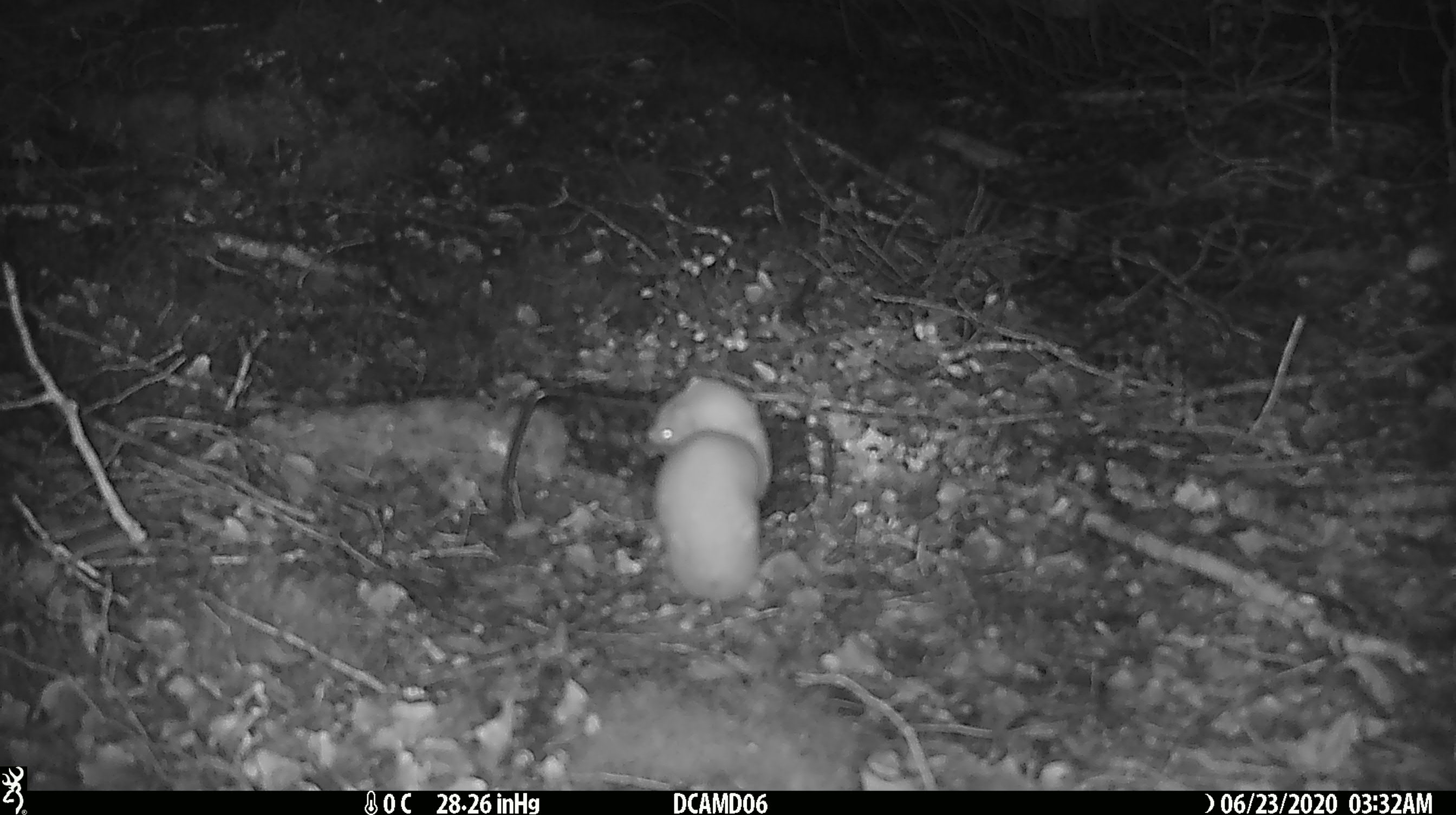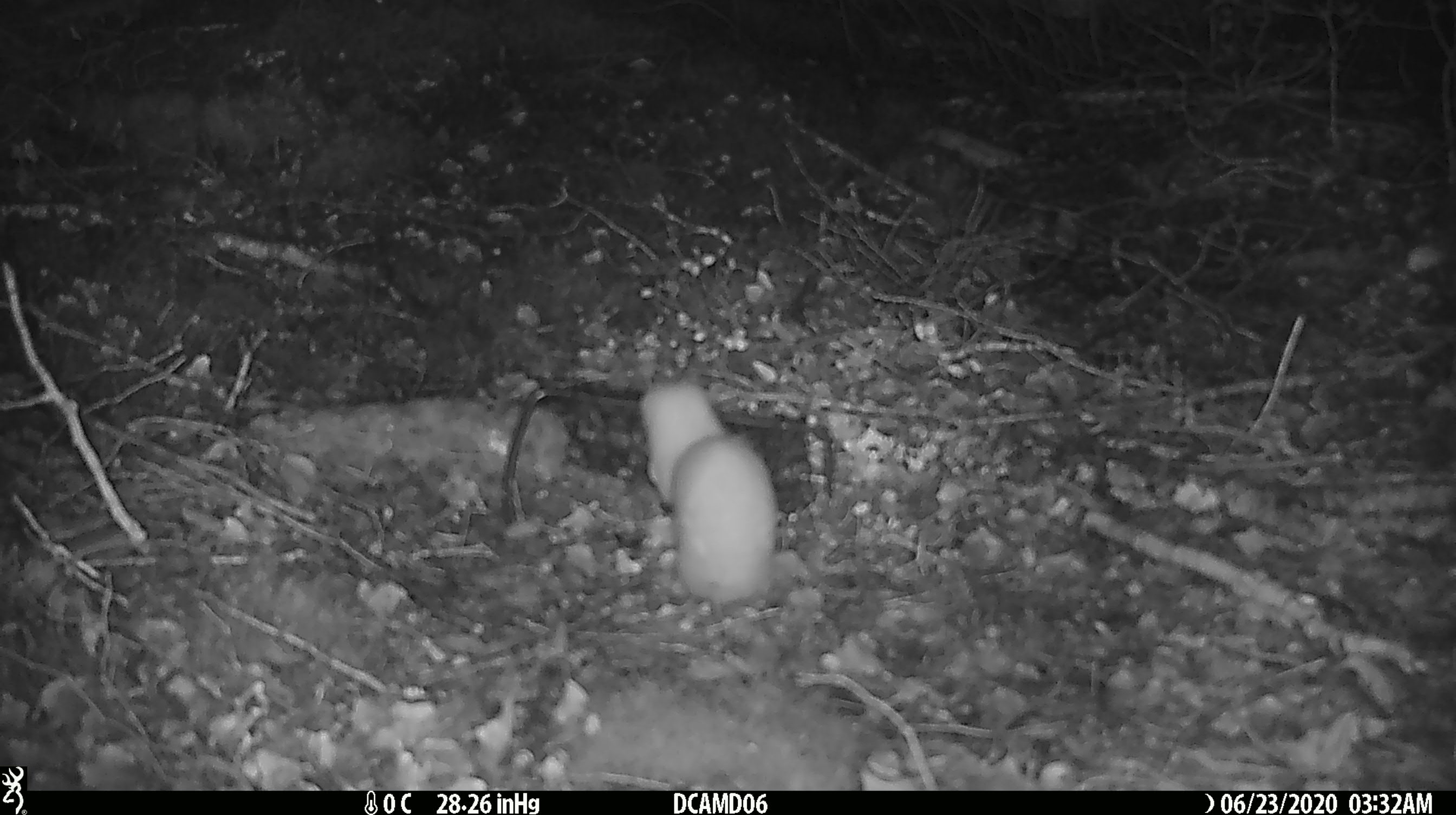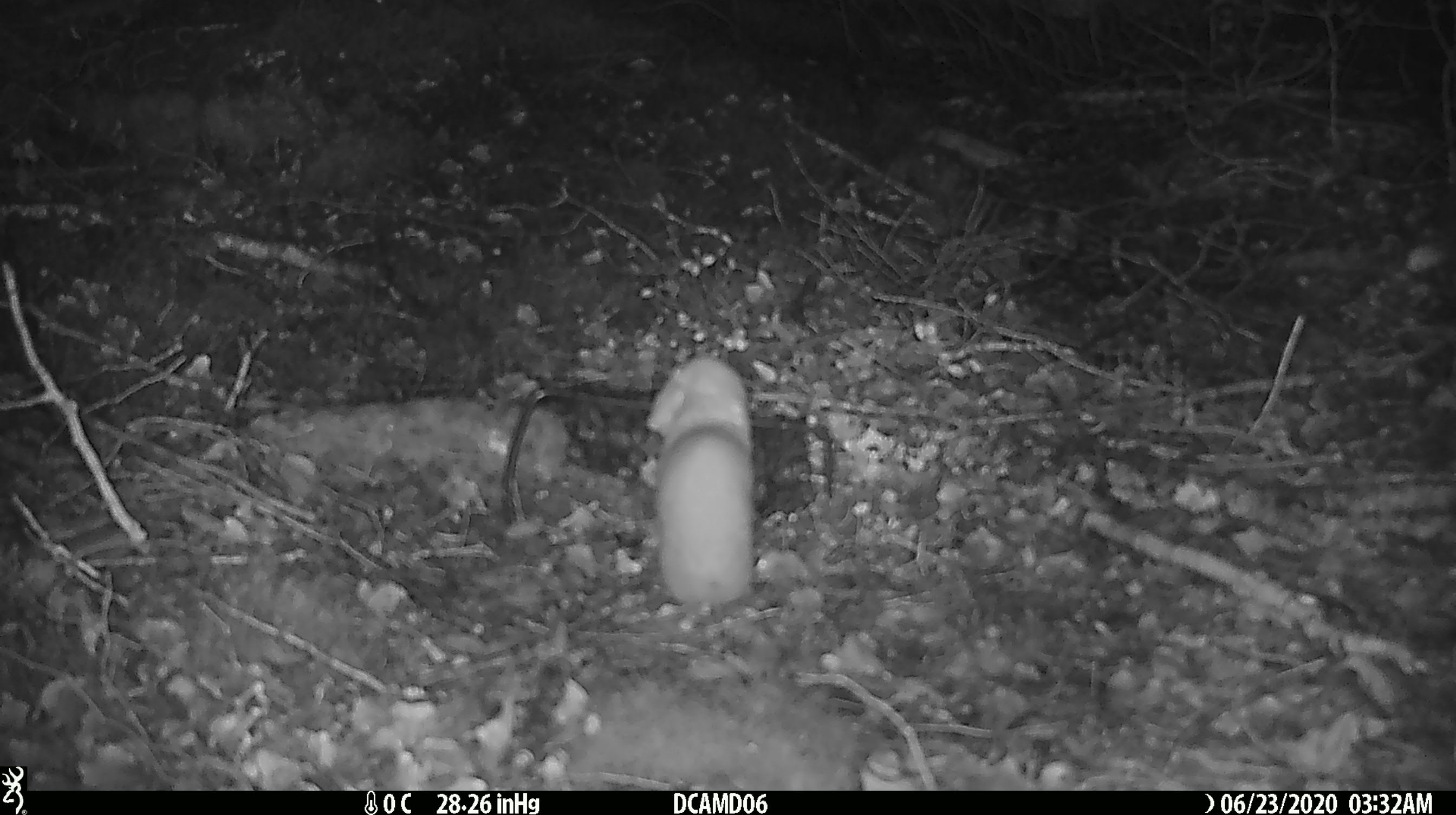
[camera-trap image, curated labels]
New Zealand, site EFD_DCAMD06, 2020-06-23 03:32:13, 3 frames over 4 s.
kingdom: Animalia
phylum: Chordata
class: Mammalia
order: Carnivora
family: Mustelidae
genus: Mustela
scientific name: Mustela nivalis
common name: least weasel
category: weasel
Weasel (least weasel) (Mustela nivalis).